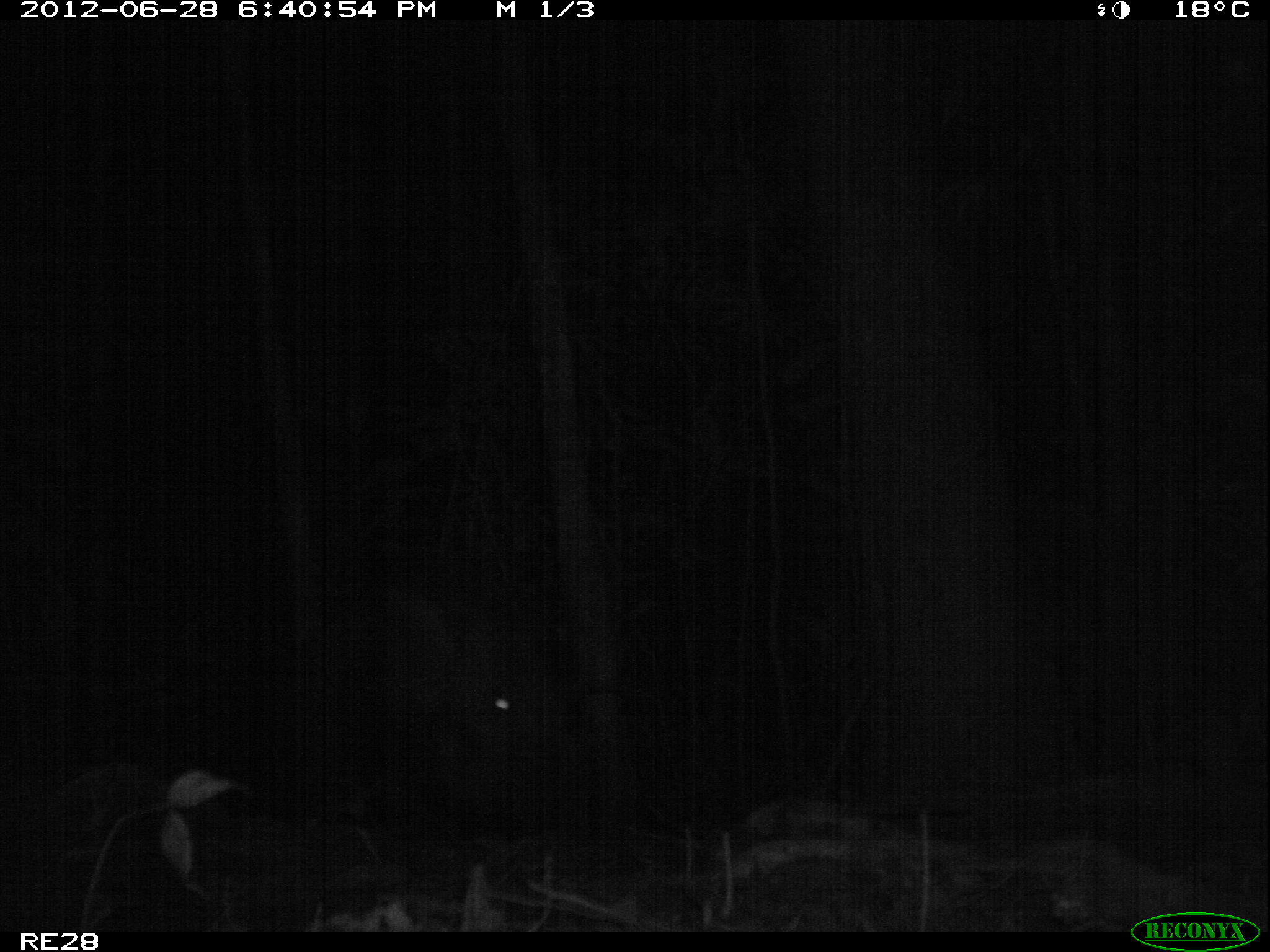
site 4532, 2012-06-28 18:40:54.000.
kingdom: Animalia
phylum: Chordata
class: Mammalia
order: Artiodactyla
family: Suidae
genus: Potamochoerus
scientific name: Potamochoerus larvatus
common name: bushpig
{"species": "Potamochoerus larvatus (bushpig)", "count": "1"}